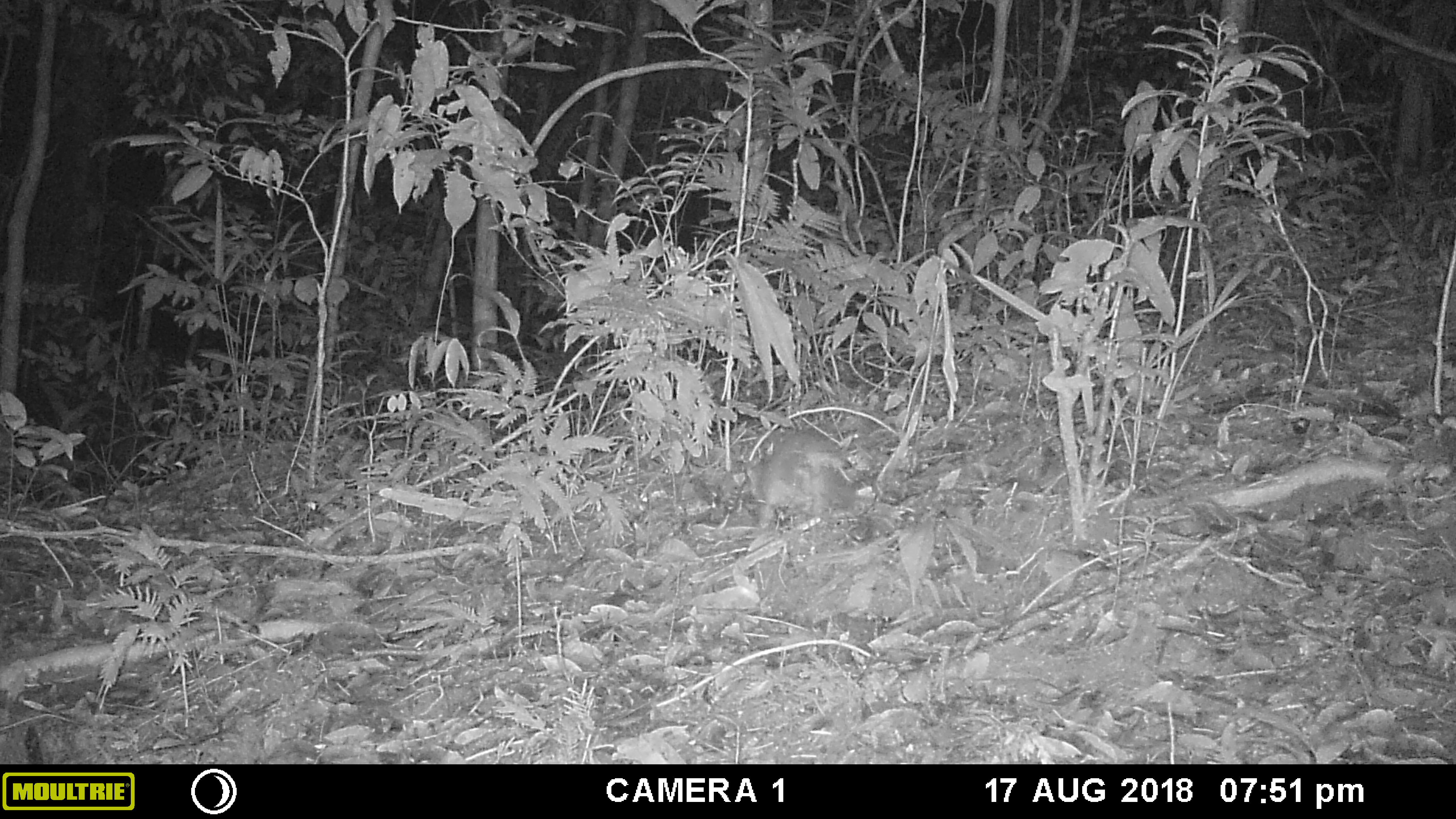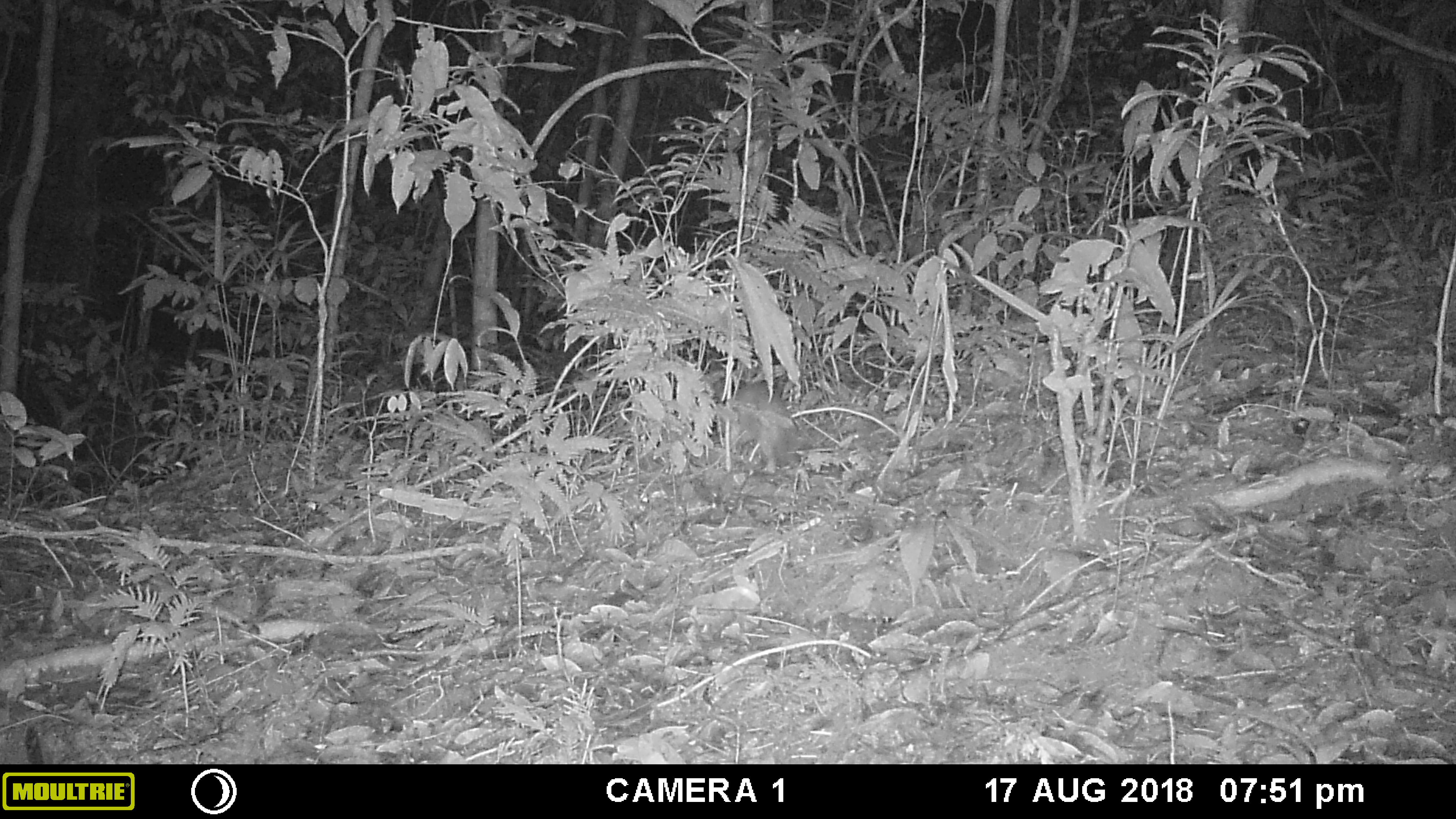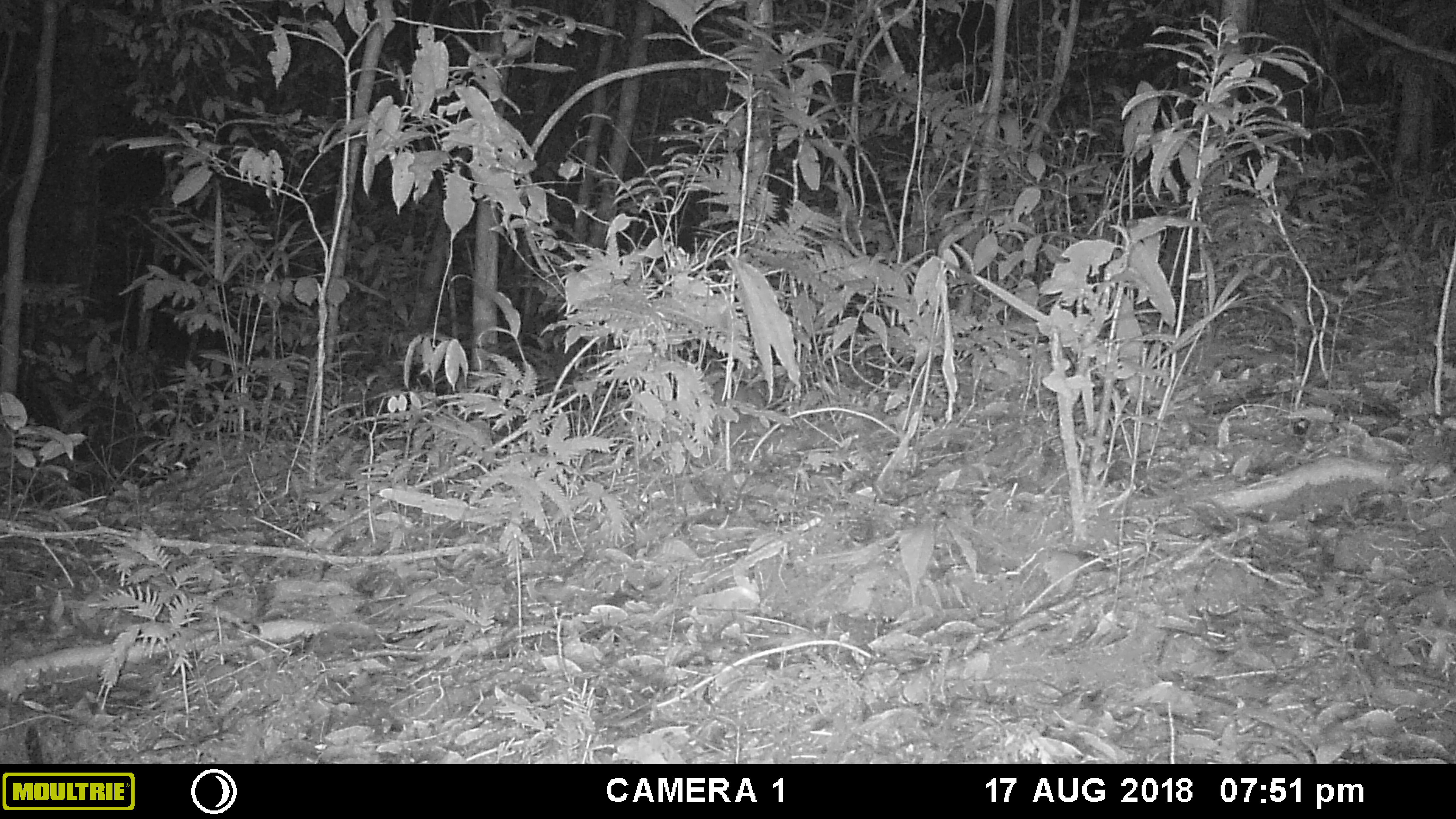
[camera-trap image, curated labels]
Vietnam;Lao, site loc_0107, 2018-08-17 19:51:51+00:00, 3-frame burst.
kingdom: Animalia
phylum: Chordata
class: Mammalia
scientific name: Mammalia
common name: mammal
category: unidentified small mammal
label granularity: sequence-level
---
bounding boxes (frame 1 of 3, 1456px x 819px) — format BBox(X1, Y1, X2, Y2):
unidentified small mammal: BBox(750, 428, 854, 531)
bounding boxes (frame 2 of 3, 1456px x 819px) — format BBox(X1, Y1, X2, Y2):
unidentified small mammal: BBox(725, 381, 799, 474)